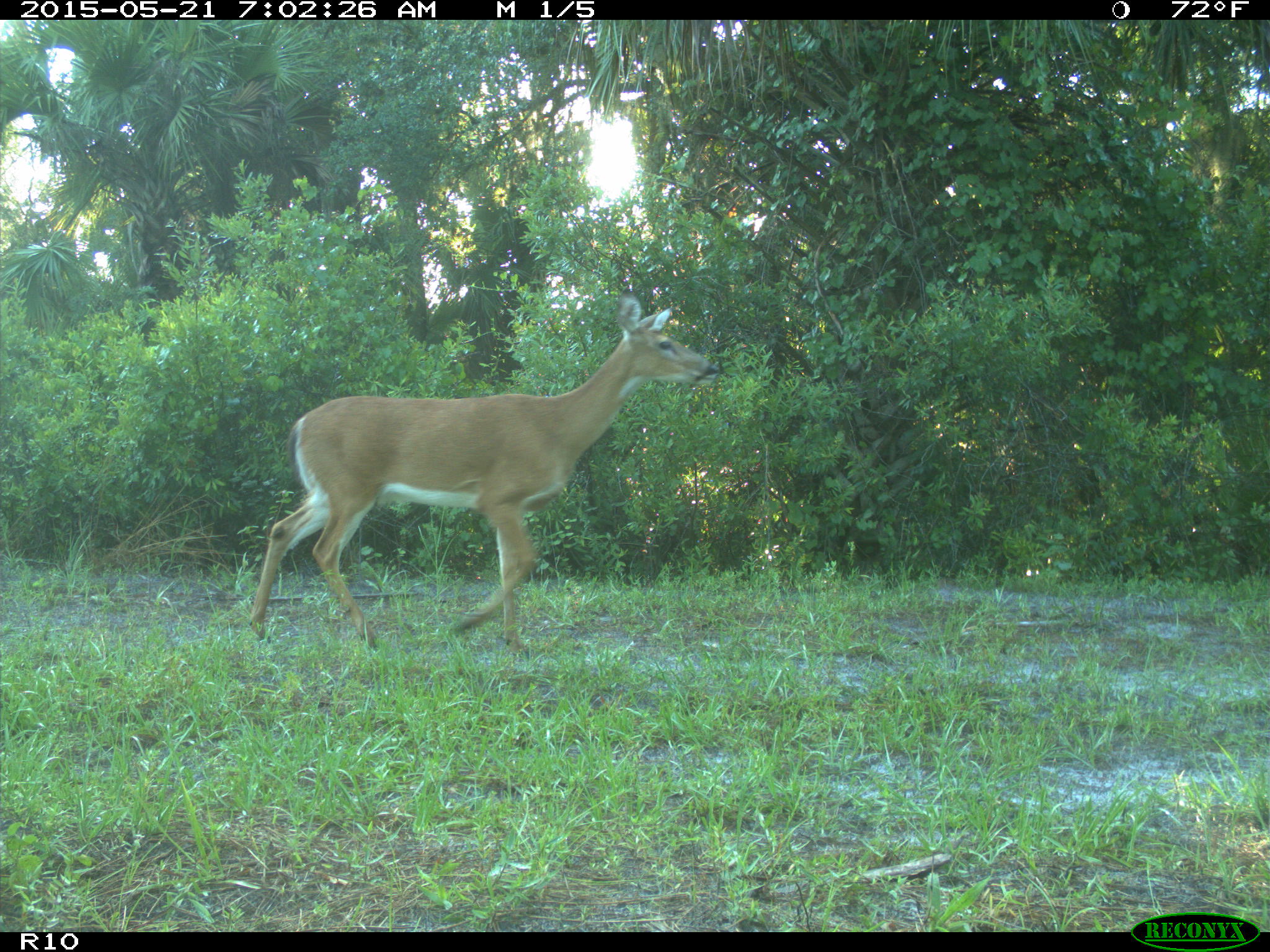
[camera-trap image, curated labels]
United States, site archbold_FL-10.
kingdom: Animalia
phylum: Chordata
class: Mammalia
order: Artiodactyla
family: Cervidae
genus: Odocoileus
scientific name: Odocoileus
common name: deer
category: unidentified deer